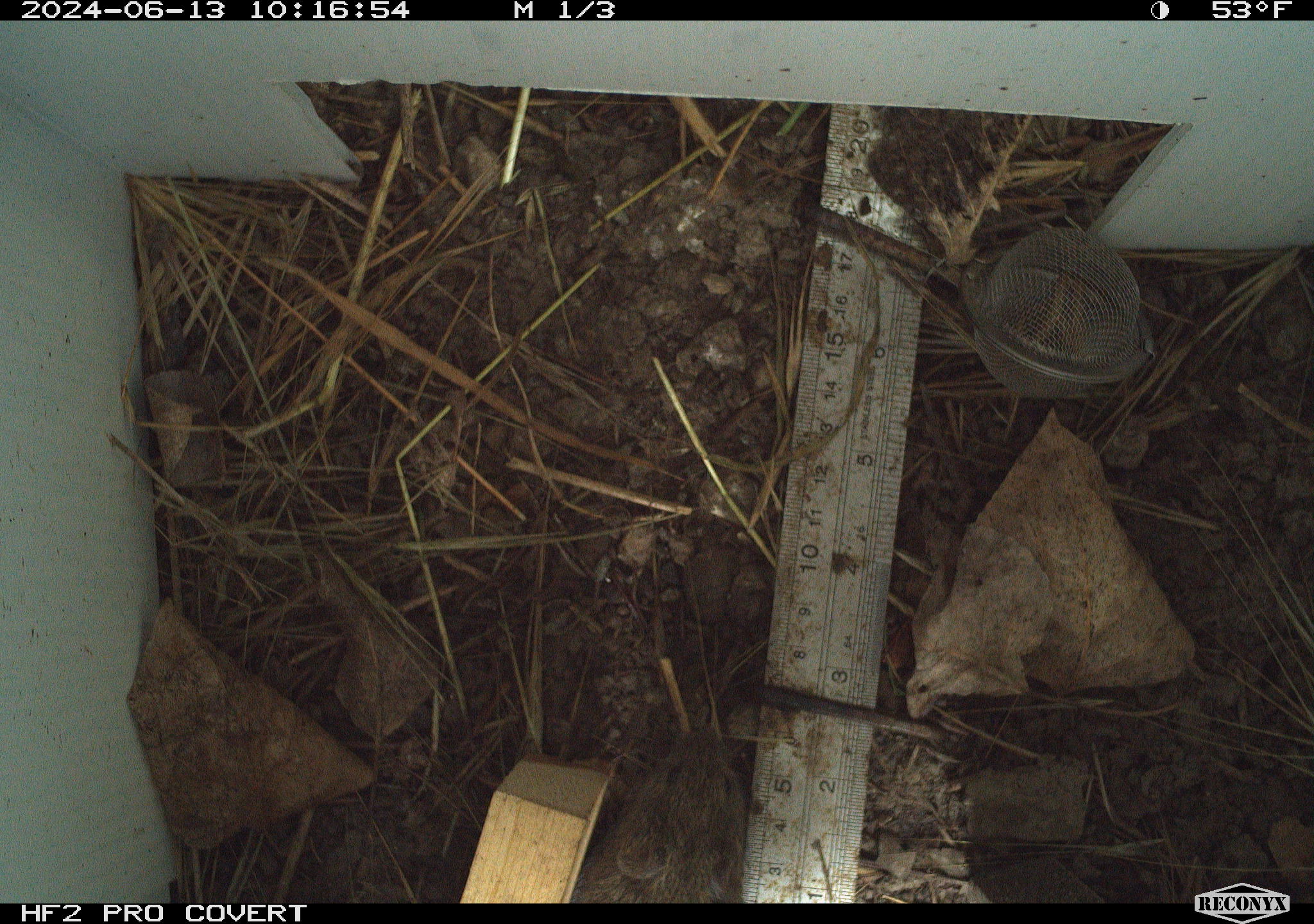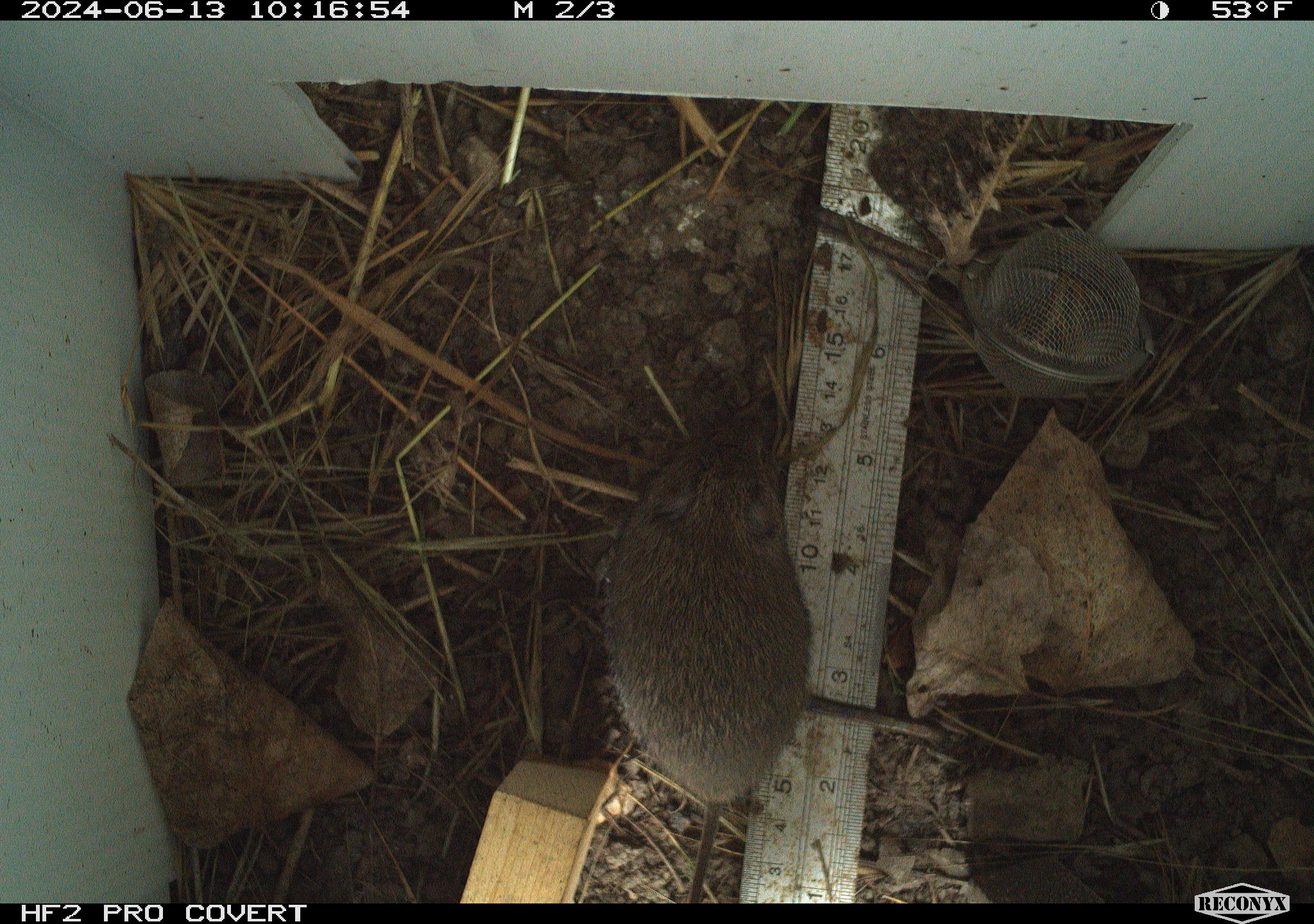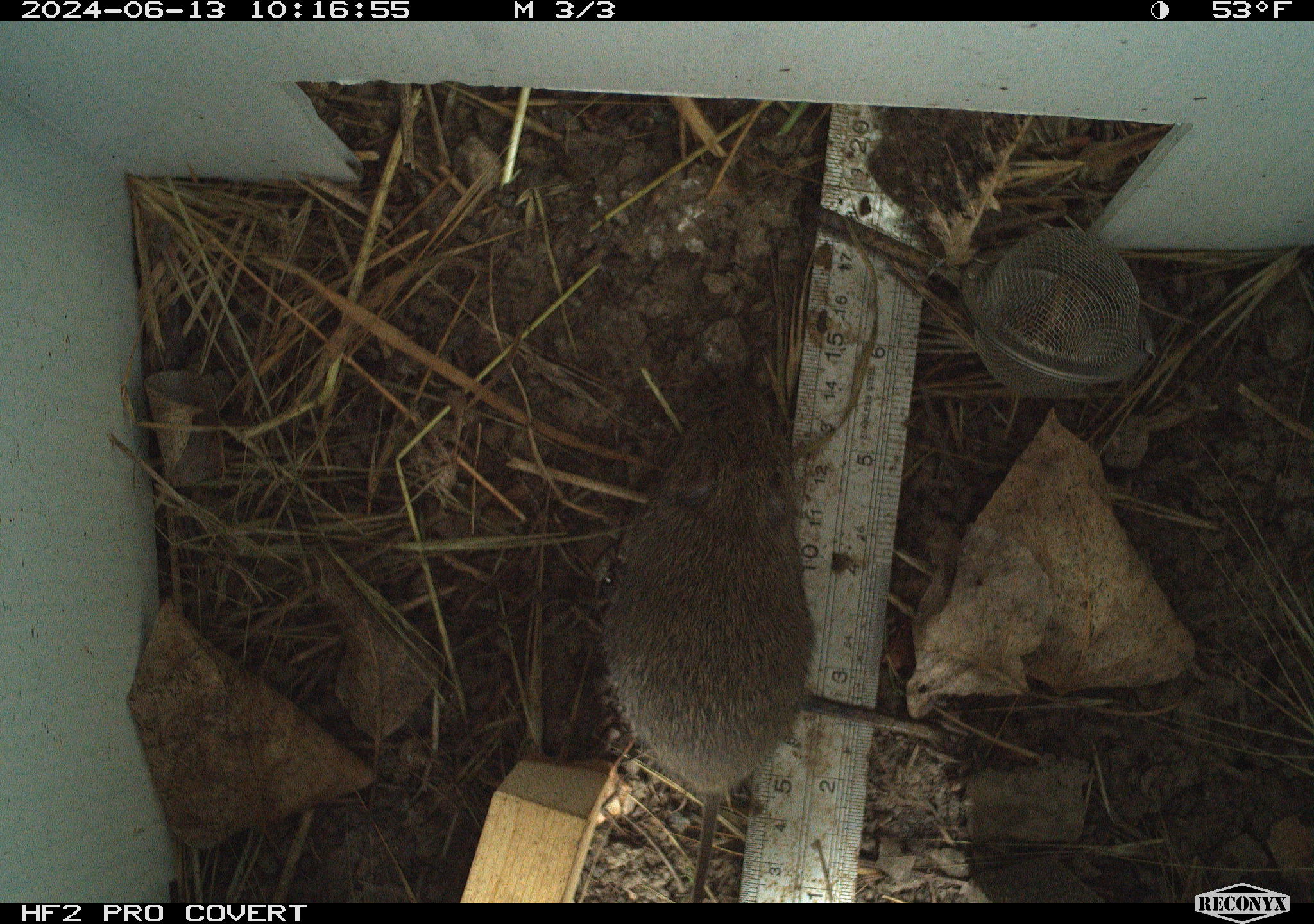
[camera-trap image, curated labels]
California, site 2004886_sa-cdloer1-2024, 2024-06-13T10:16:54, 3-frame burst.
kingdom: Animalia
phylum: Chordata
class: Mammalia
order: Rodentia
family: Cricetidae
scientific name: Arvicolinae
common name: voles, lemmings, and muskrats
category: arvicolinae subfamily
Arvicolinae subfamily (voles, lemmings, and muskrats) (Arvicolinae).